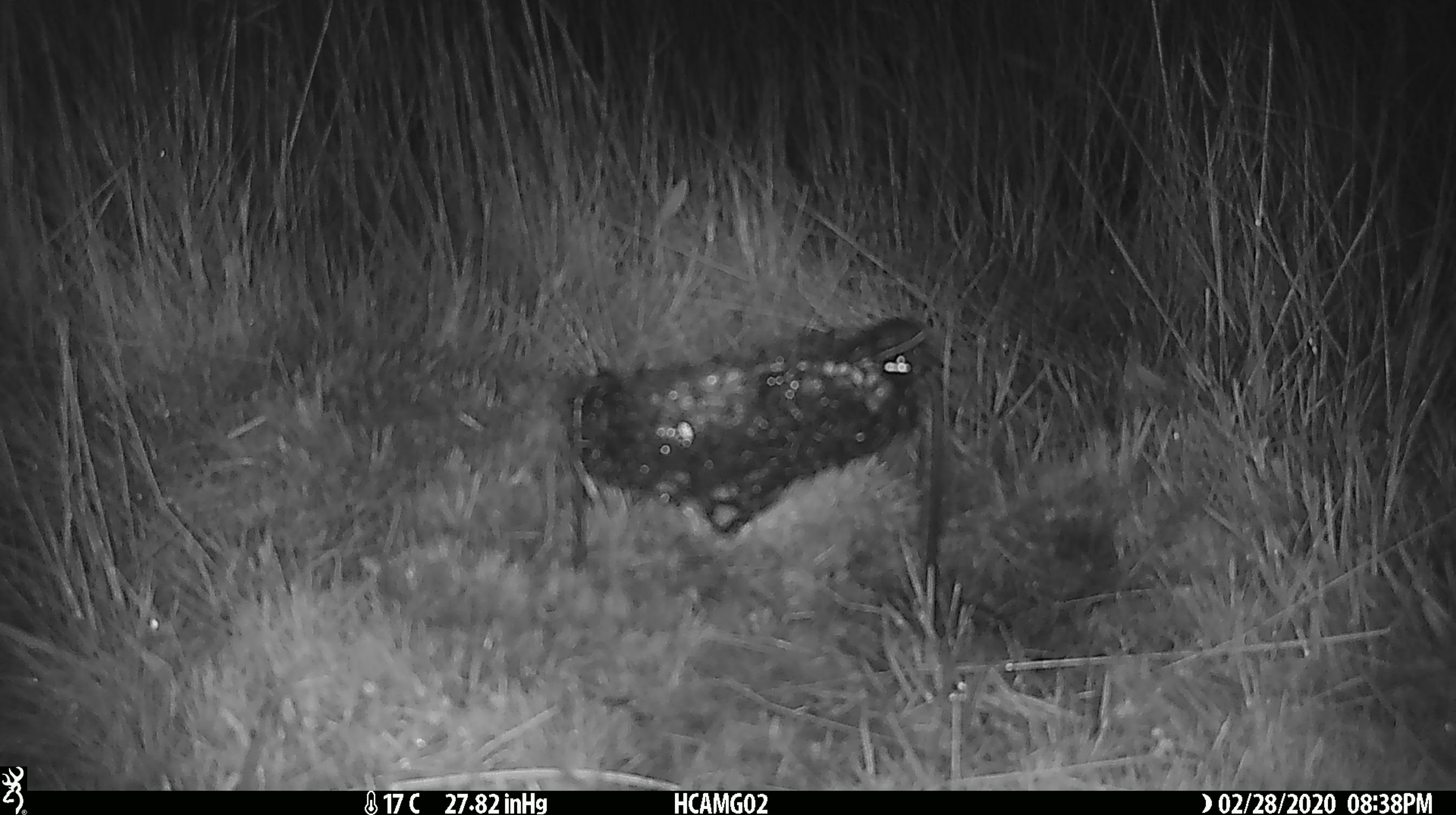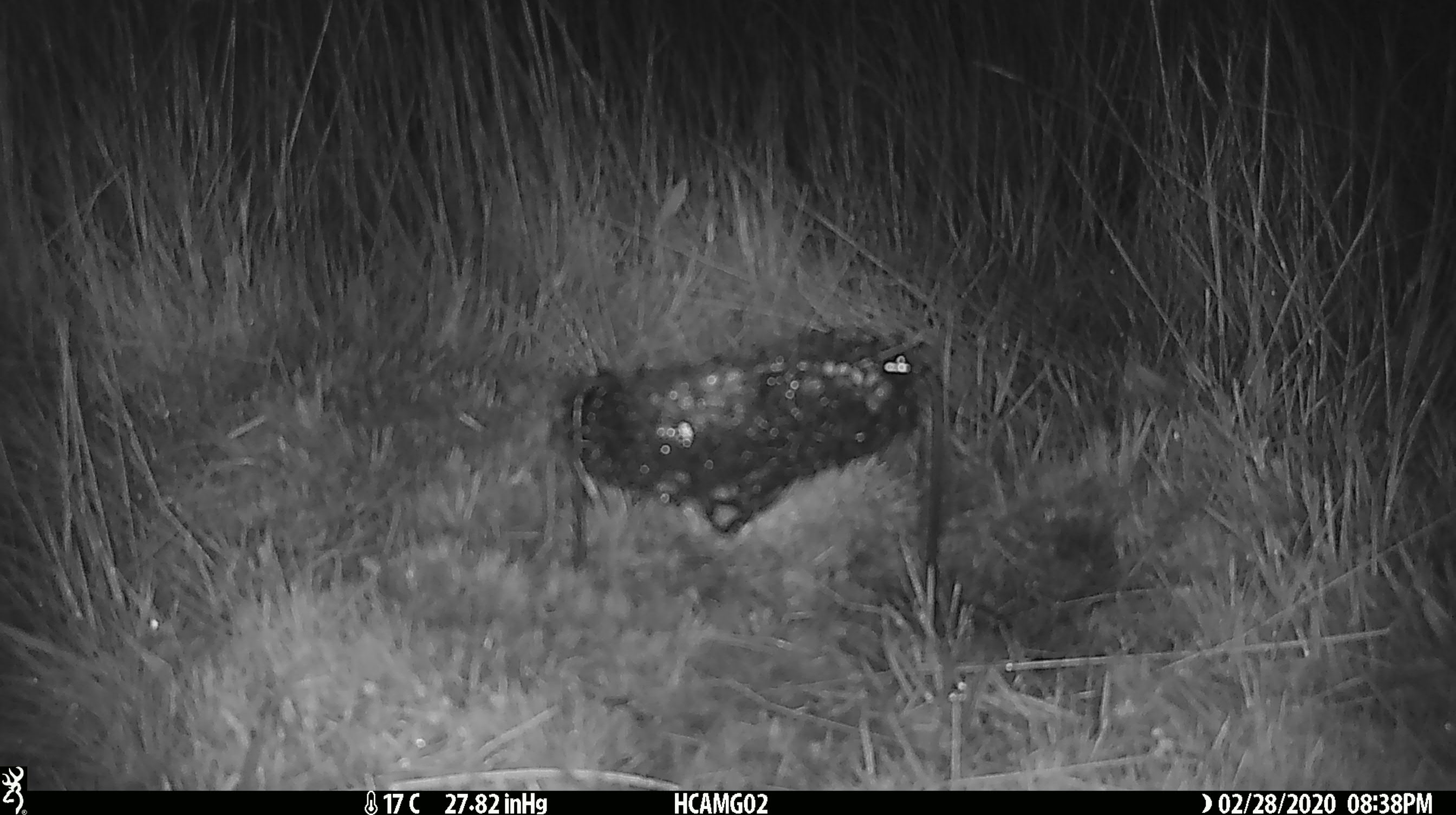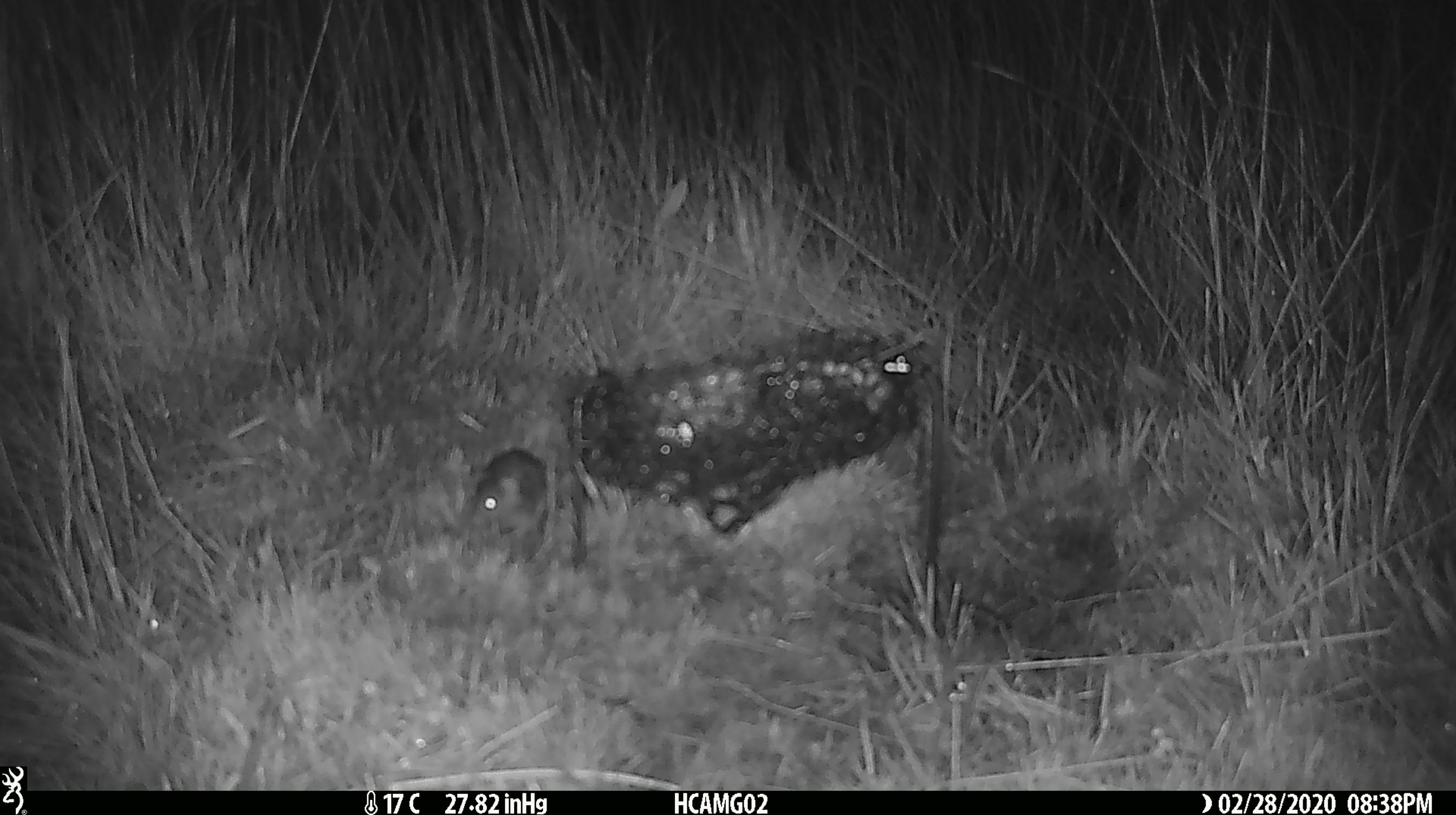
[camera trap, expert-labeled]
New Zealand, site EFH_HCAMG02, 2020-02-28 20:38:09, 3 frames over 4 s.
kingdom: Animalia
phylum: Chordata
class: Mammalia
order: Rodentia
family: Muridae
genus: Mus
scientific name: Mus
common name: mouse